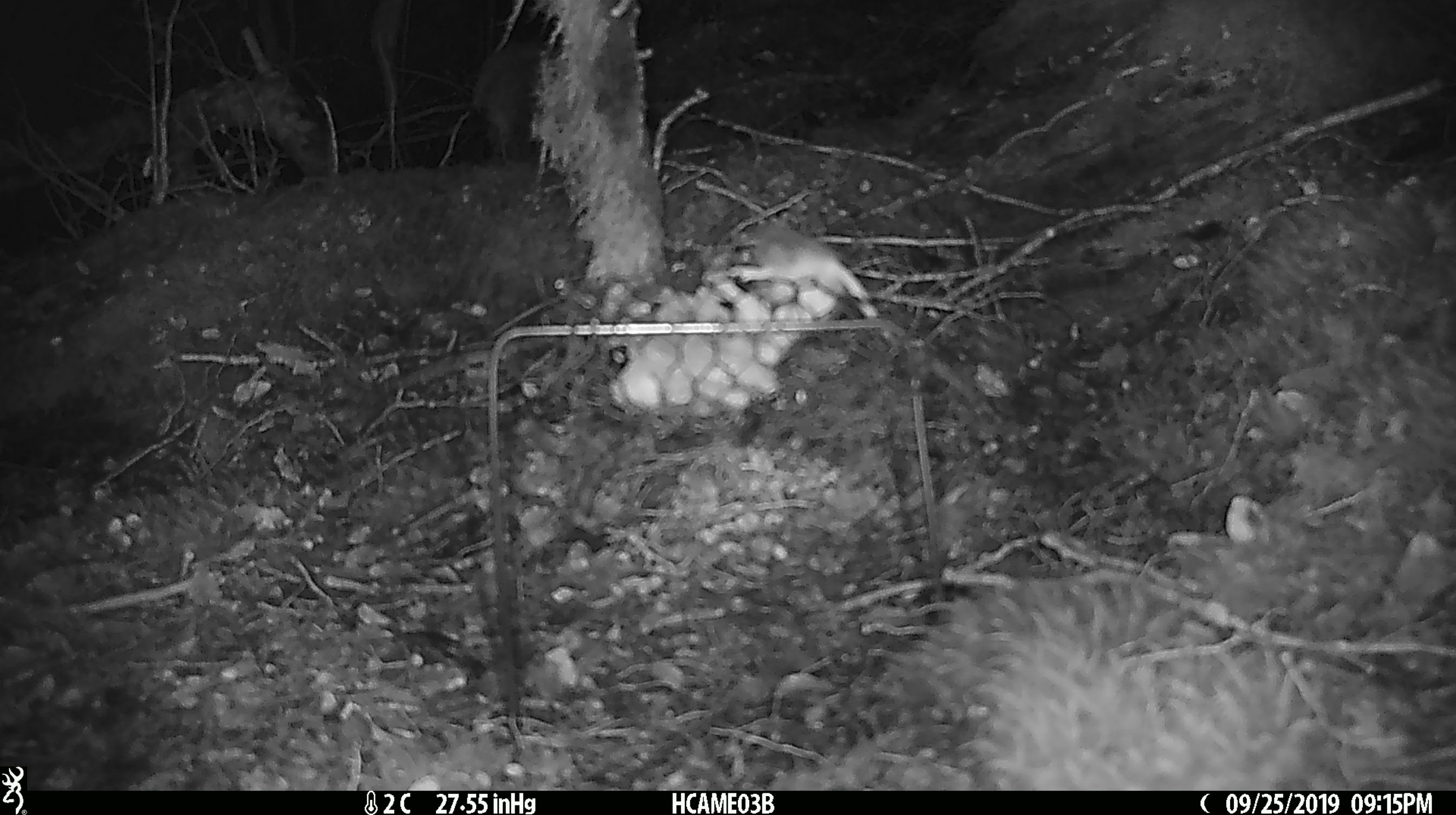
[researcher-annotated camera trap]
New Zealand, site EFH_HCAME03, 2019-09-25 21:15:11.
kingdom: Animalia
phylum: Chordata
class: Mammalia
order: Rodentia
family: Muridae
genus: Mus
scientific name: Mus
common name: mouse